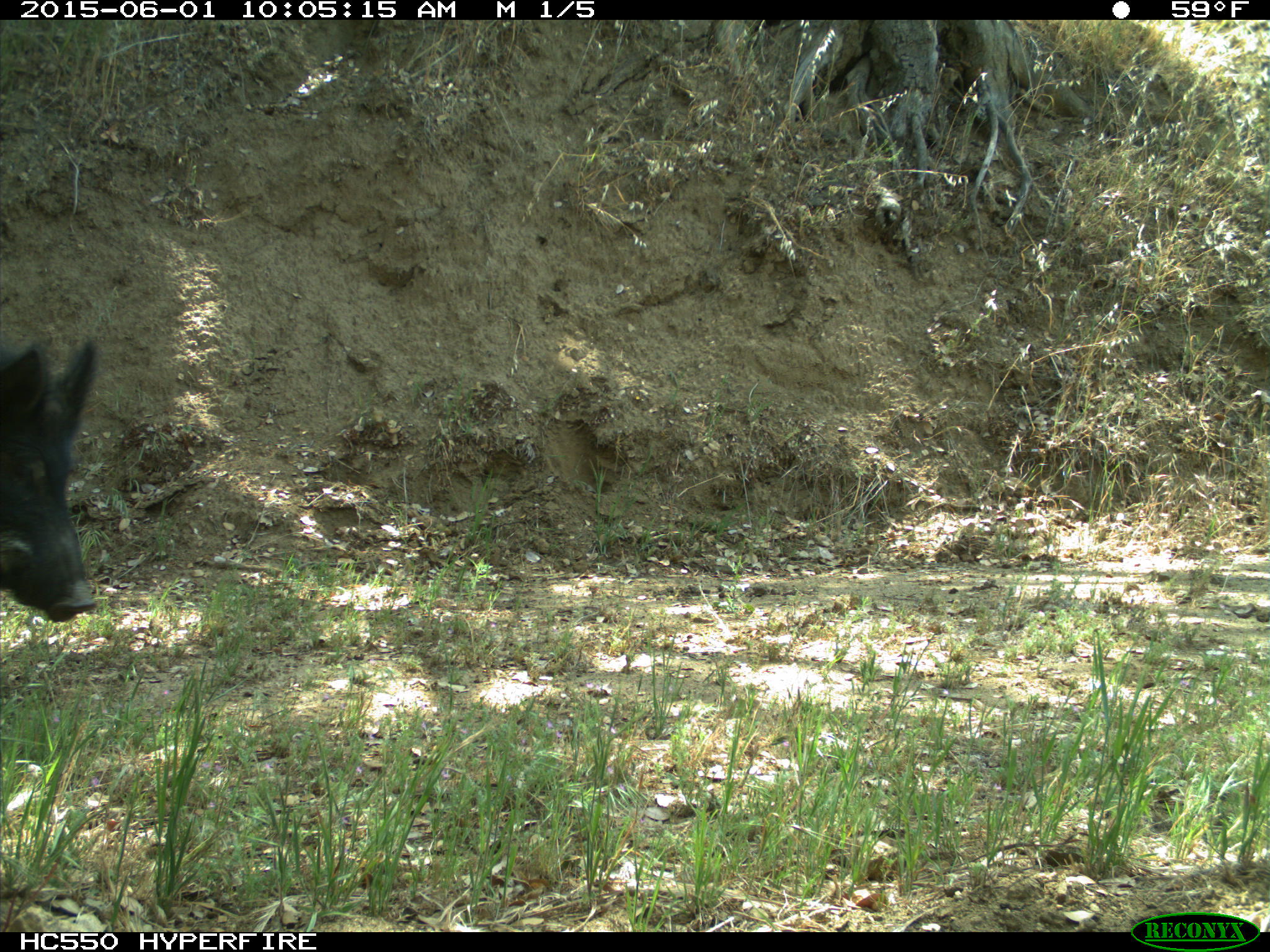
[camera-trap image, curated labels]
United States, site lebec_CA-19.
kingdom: Animalia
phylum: Chordata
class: Mammalia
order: Artiodactyla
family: Suidae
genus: Sus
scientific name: Sus scrofa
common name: wild boar